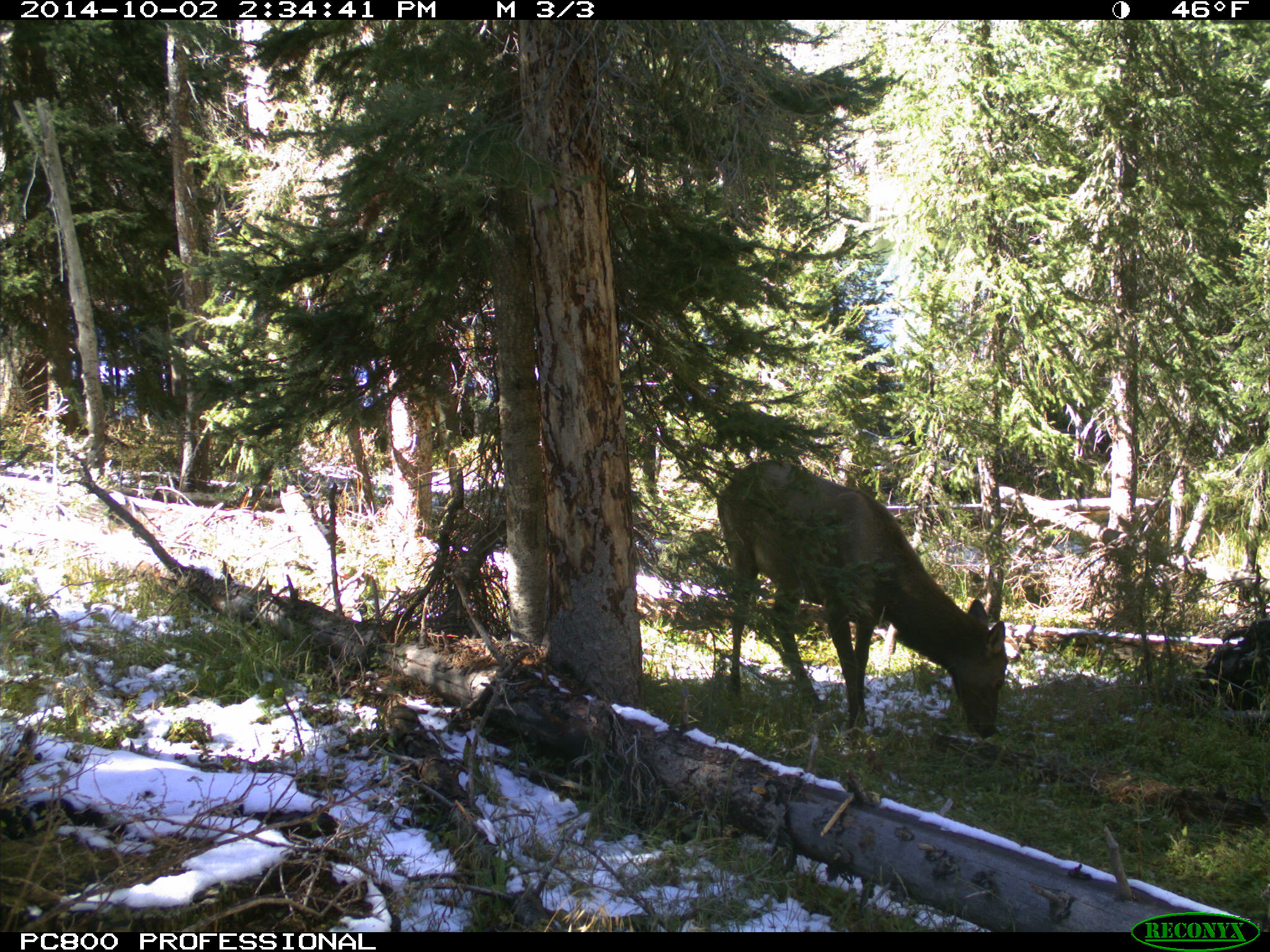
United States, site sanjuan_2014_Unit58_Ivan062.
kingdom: Animalia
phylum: Chordata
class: Mammalia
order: Artiodactyla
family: Cervidae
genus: Cervus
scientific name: Cervus elaphus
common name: red deer